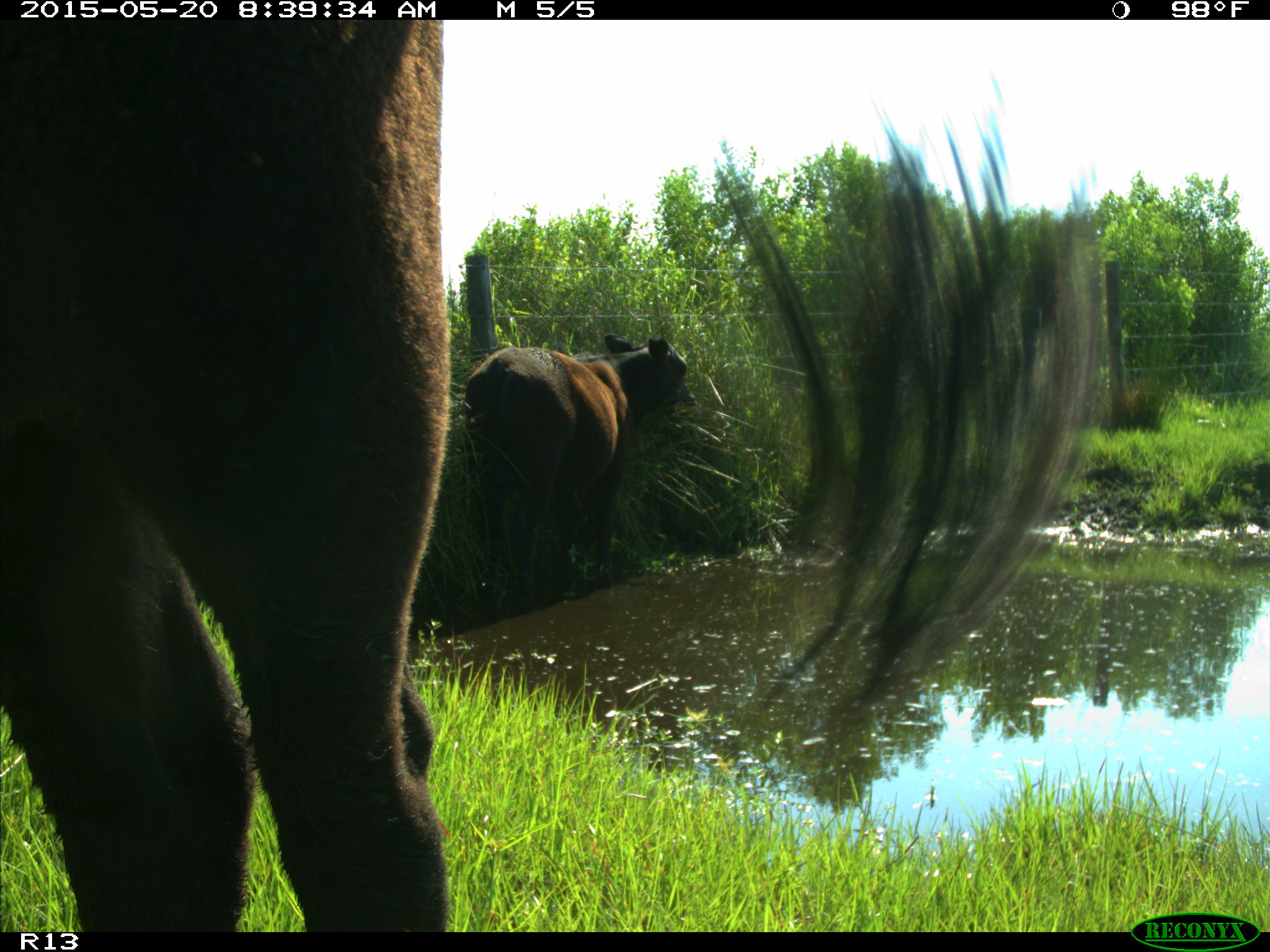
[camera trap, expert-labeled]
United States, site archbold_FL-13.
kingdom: Animalia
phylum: Chordata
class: Mammalia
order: Artiodactyla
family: Bovidae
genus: Bos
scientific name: Bos taurus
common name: domestic cow